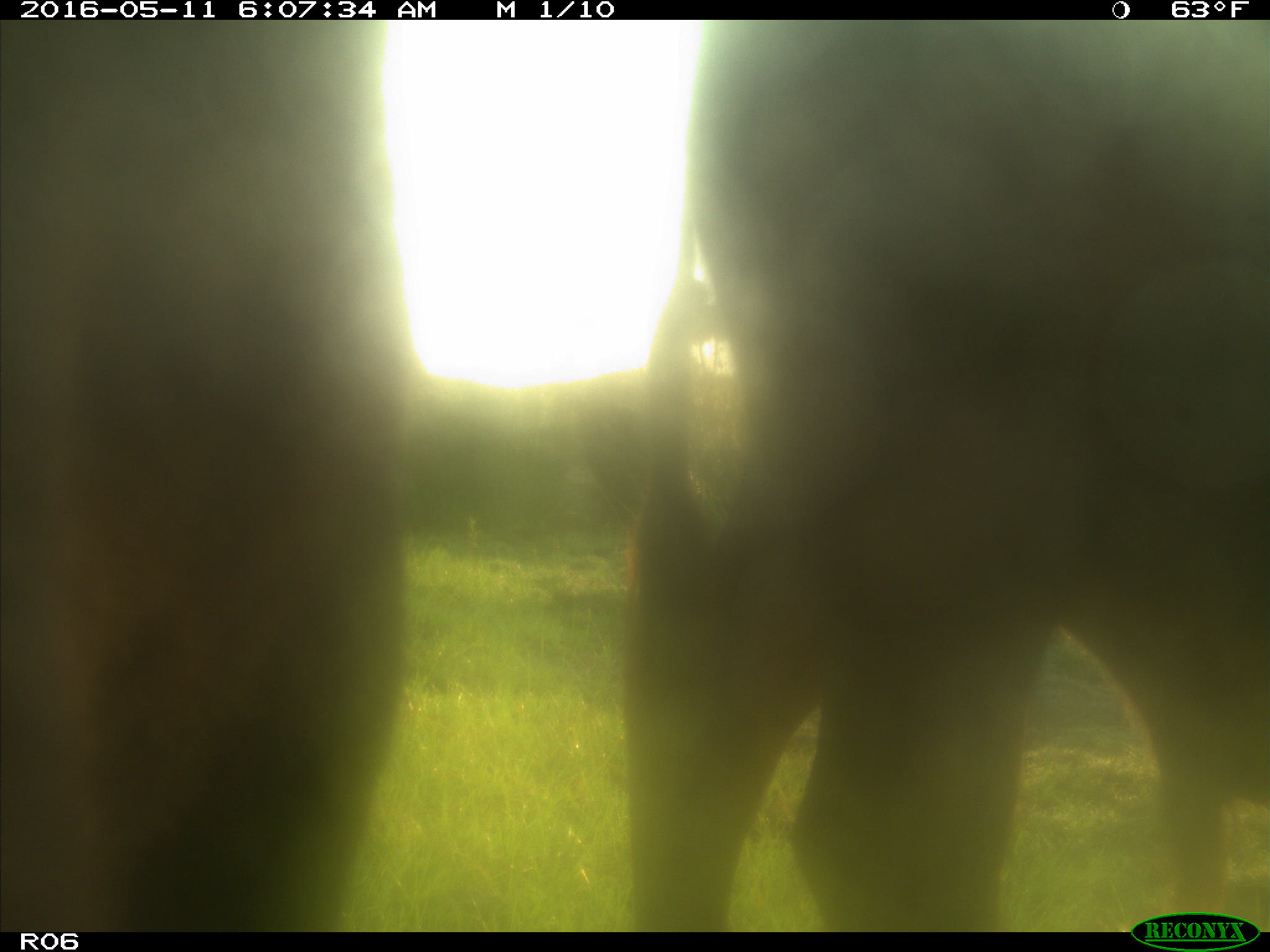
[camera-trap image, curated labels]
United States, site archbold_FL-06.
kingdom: Animalia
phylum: Chordata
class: Mammalia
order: Artiodactyla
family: Bovidae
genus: Bos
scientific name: Bos taurus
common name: domestic cow